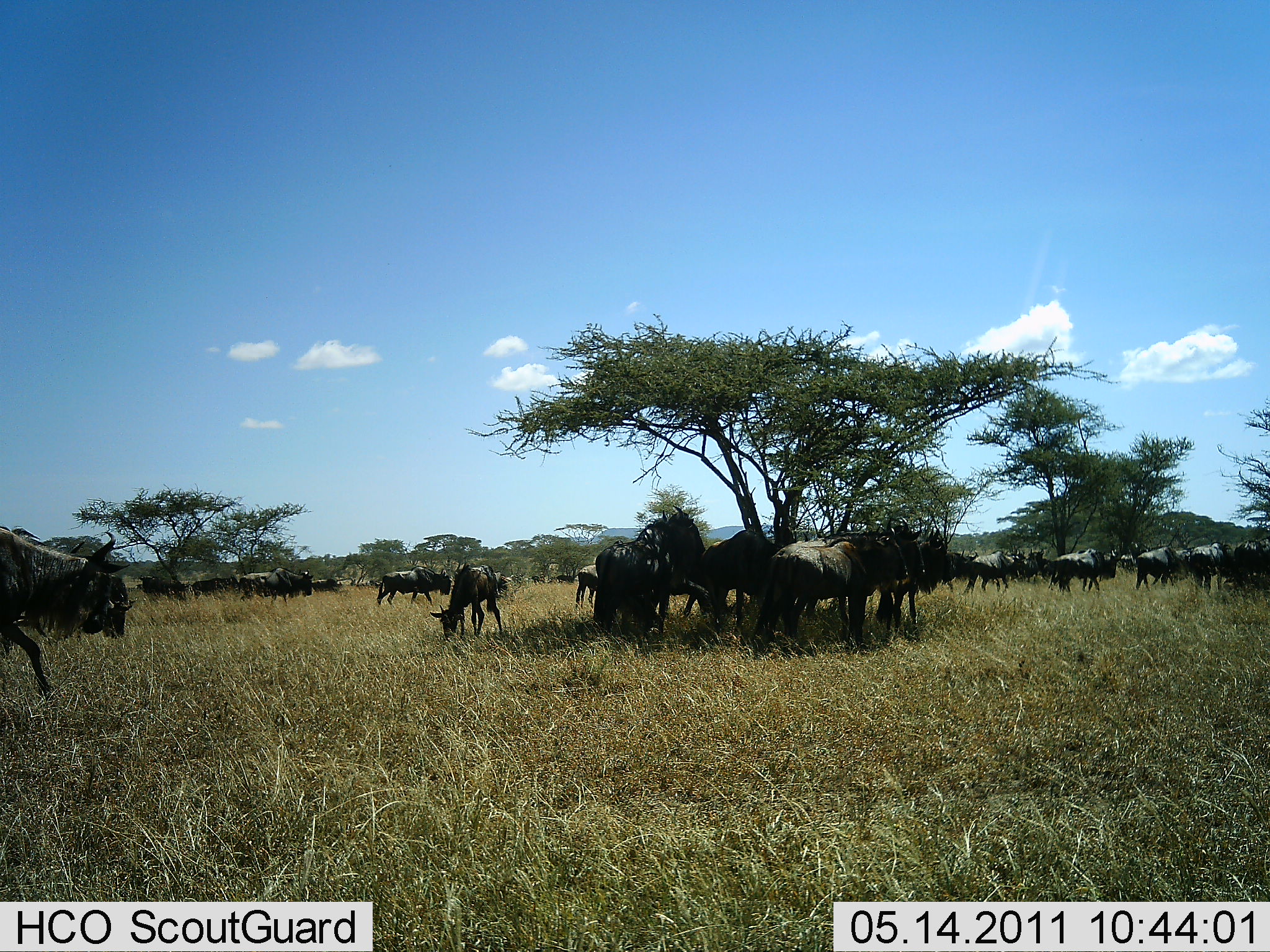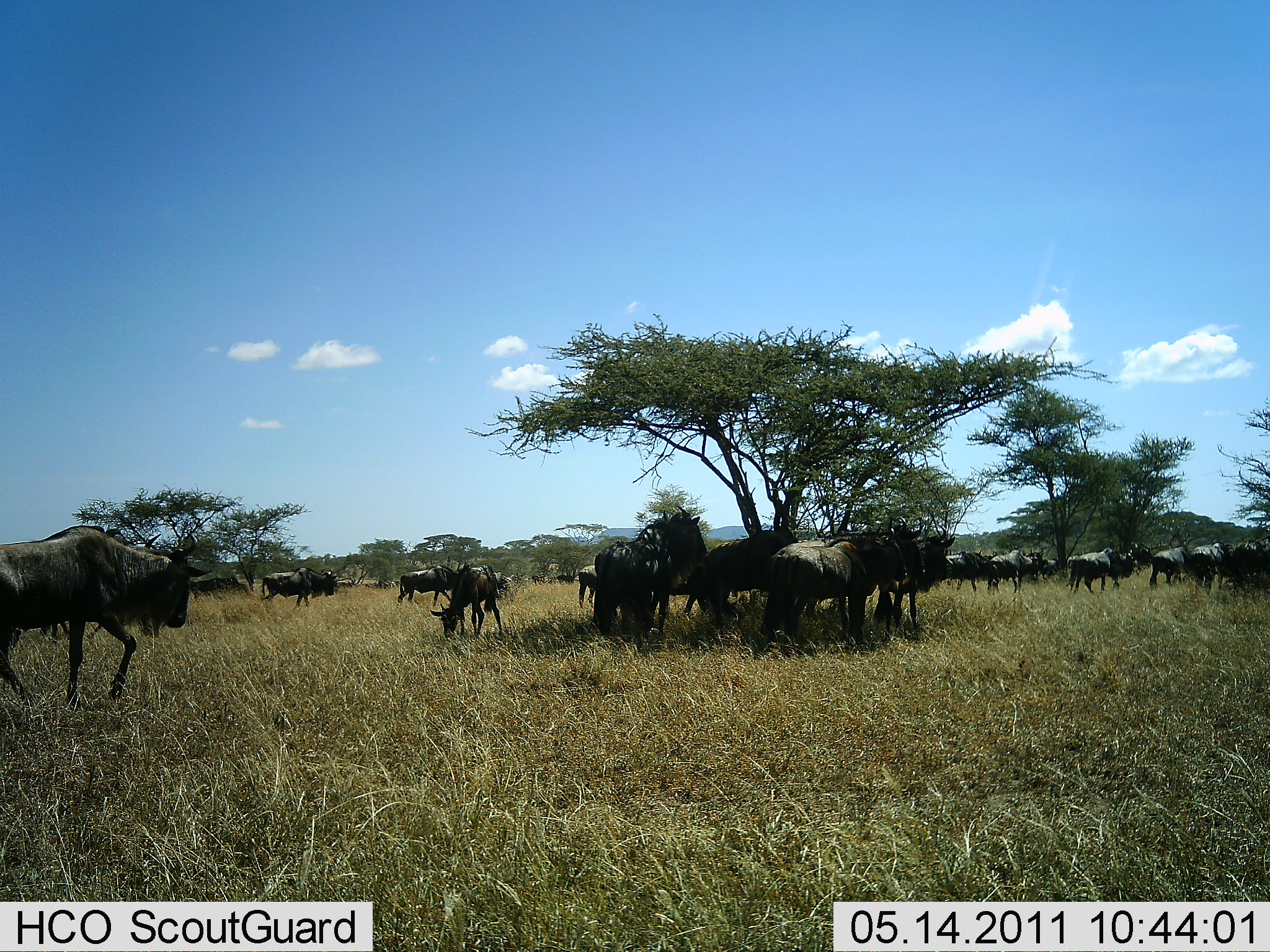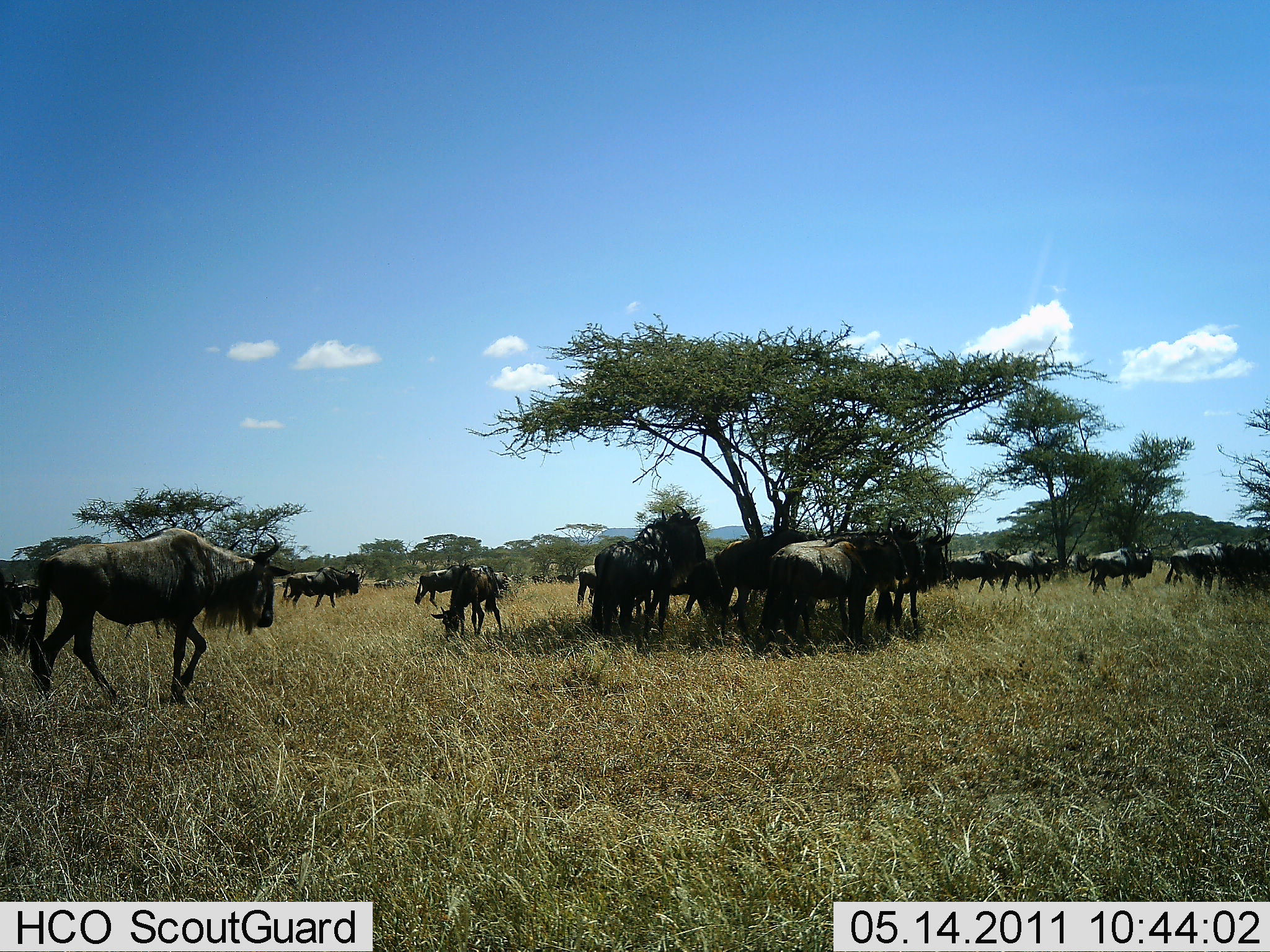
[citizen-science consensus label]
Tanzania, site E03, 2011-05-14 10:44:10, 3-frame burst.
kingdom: Animalia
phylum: Chordata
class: Mammalia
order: Artiodactyla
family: Bovidae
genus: Connochaetes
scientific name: Connochaetes taurinus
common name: blue wildebeest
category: wildebeest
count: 11-50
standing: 58%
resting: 17%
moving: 75%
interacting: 25%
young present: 33%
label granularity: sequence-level